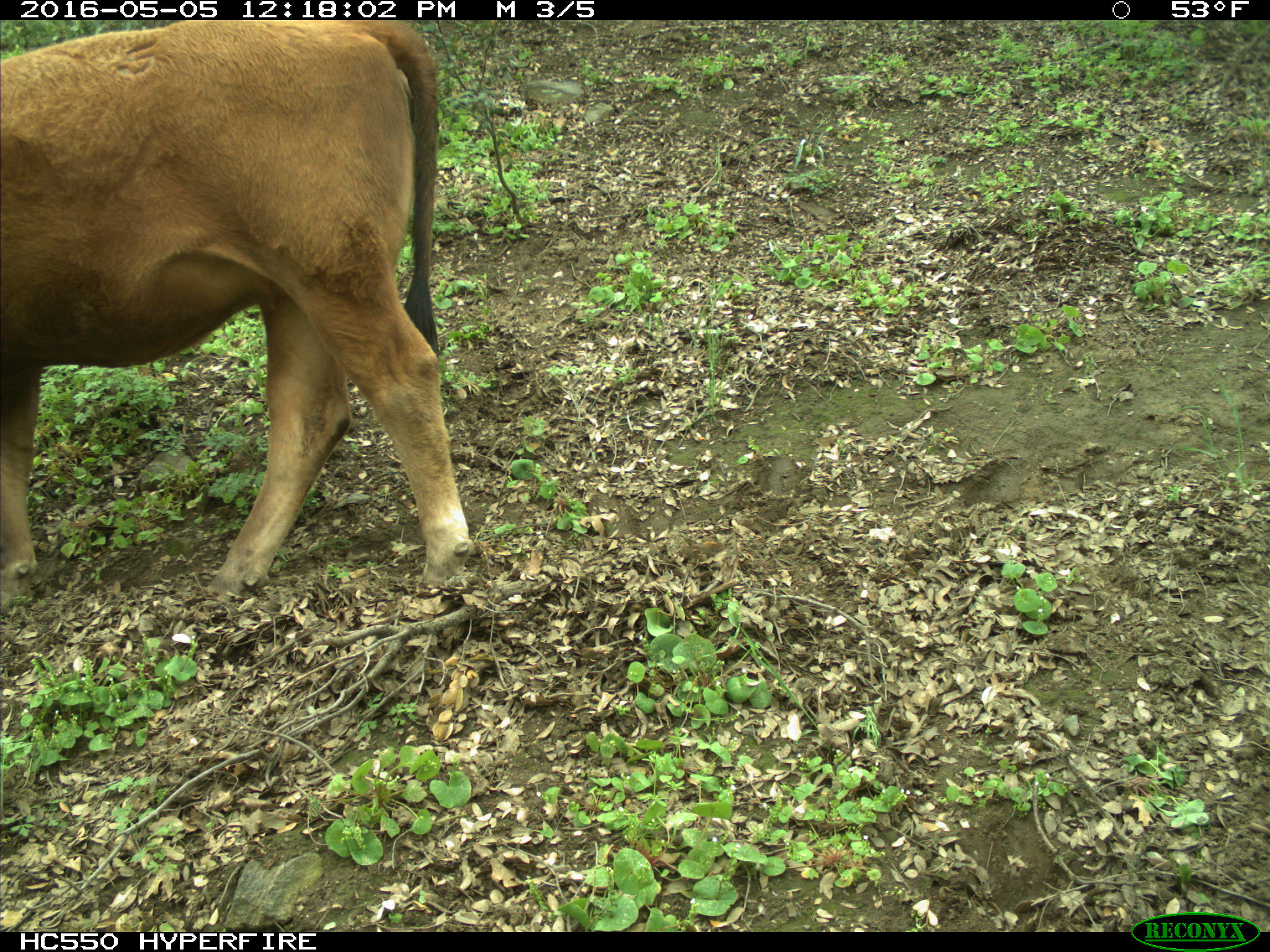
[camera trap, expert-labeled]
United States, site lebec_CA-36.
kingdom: Animalia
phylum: Chordata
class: Mammalia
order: Artiodactyla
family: Bovidae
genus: Bos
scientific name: Bos taurus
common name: domestic cow